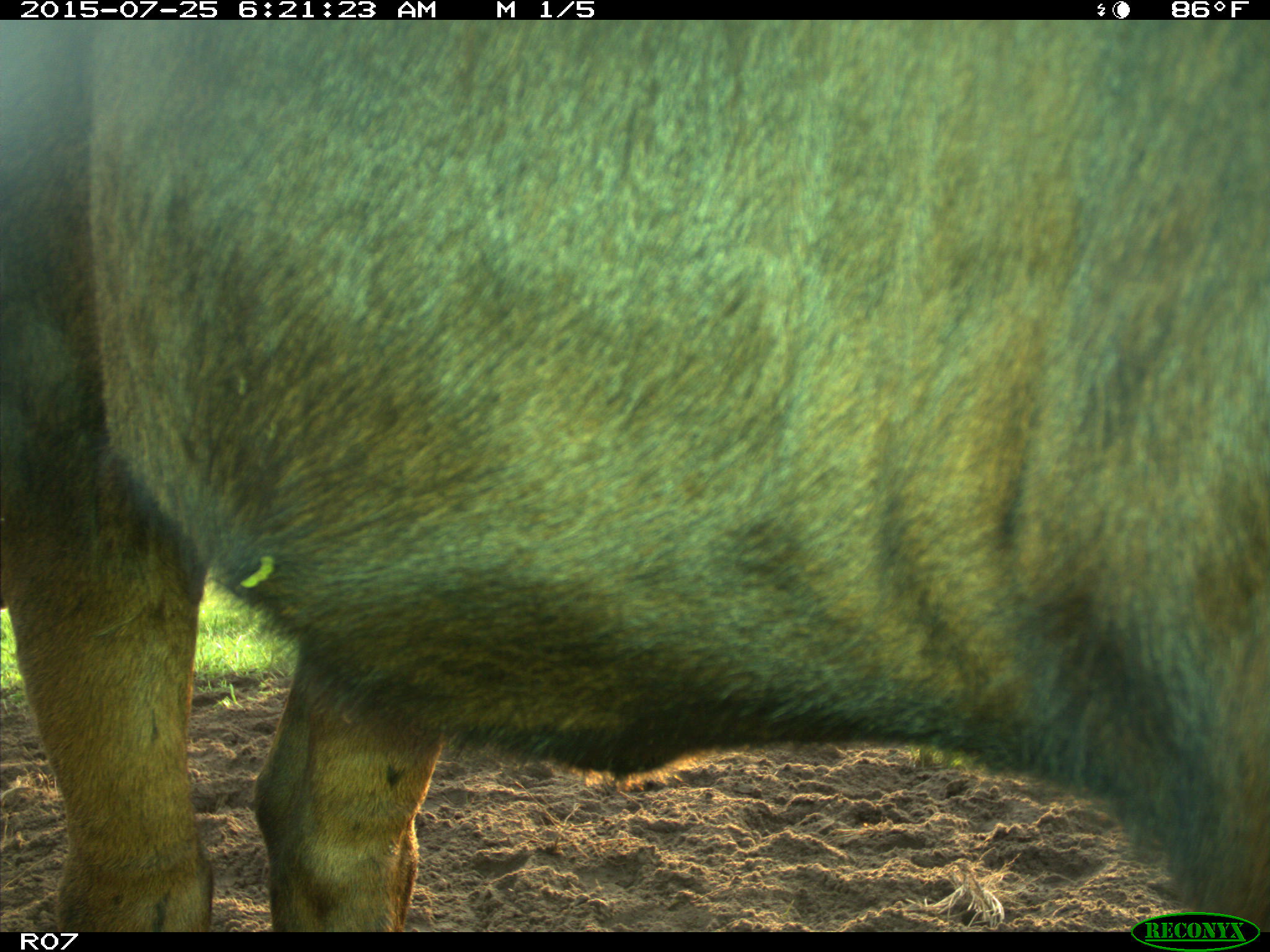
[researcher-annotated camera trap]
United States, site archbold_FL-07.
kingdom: Animalia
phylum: Chordata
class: Mammalia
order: Artiodactyla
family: Bovidae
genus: Bos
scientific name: Bos taurus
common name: domestic cow